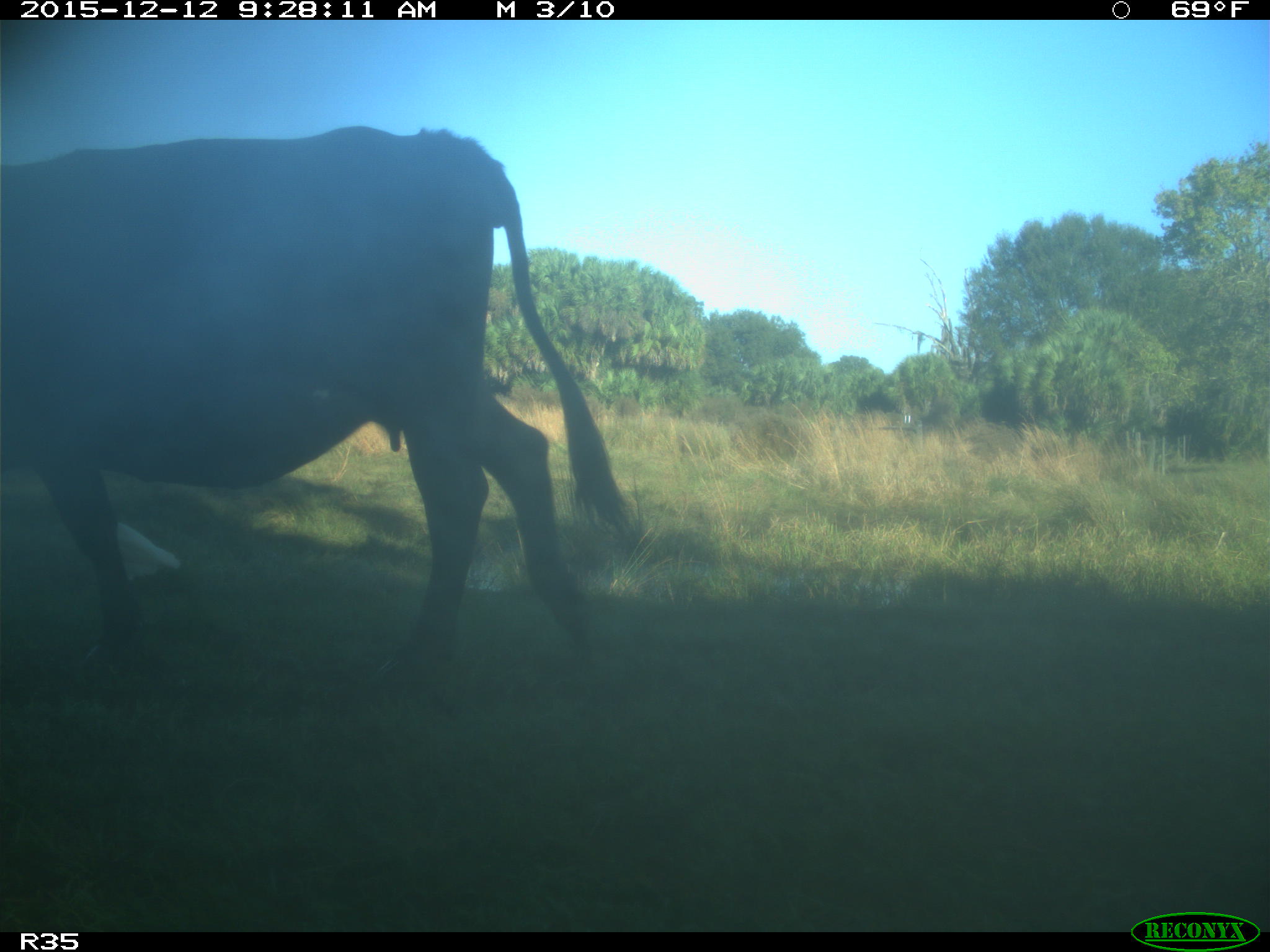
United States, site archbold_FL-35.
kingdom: Animalia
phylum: Chordata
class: Mammalia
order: Artiodactyla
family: Bovidae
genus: Bos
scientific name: Bos taurus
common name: domestic cow